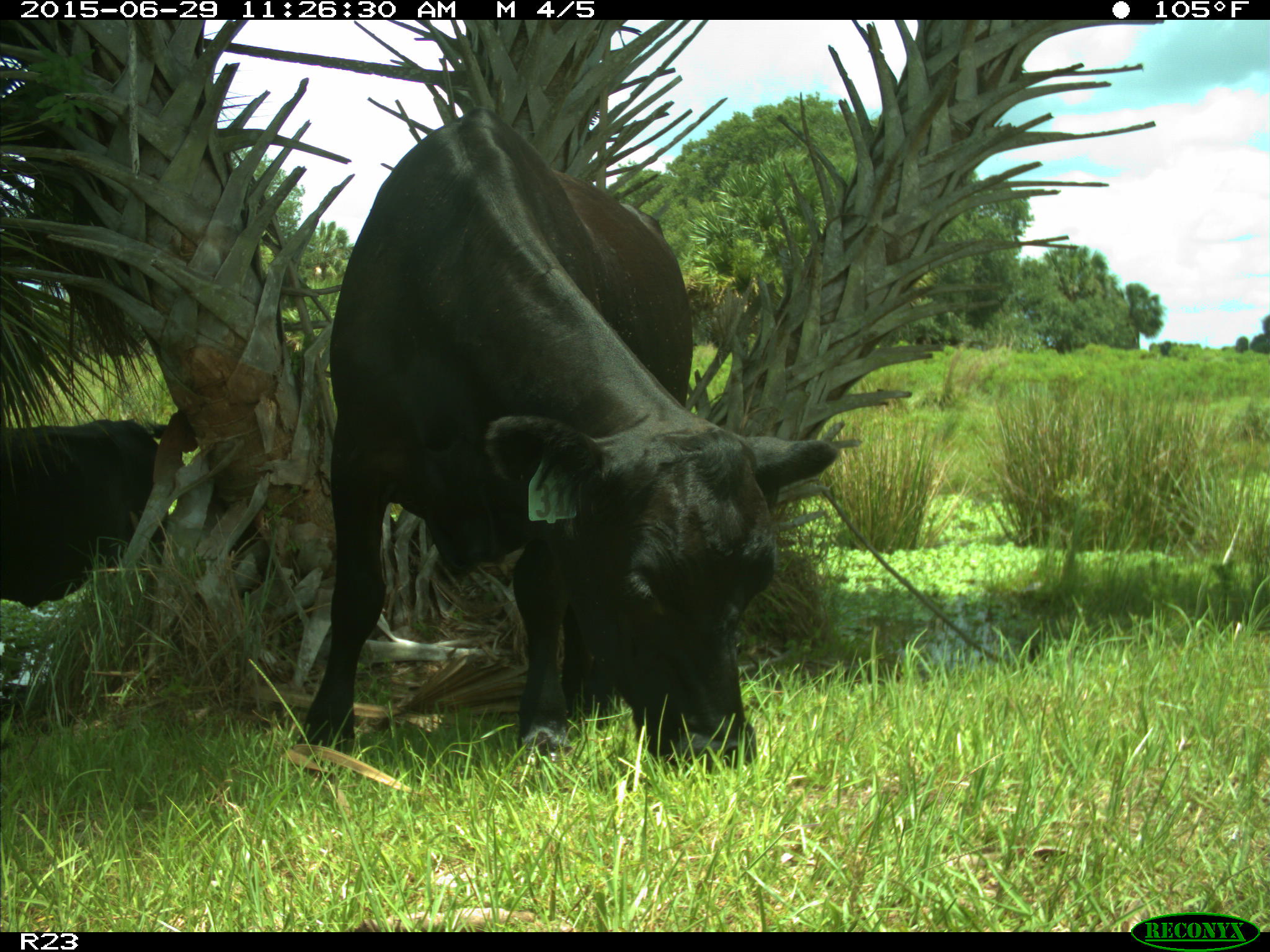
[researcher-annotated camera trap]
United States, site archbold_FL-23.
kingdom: Animalia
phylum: Chordata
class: Mammalia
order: Artiodactyla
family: Bovidae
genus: Bos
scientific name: Bos taurus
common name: domestic cow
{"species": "Bos taurus (domestic cow)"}